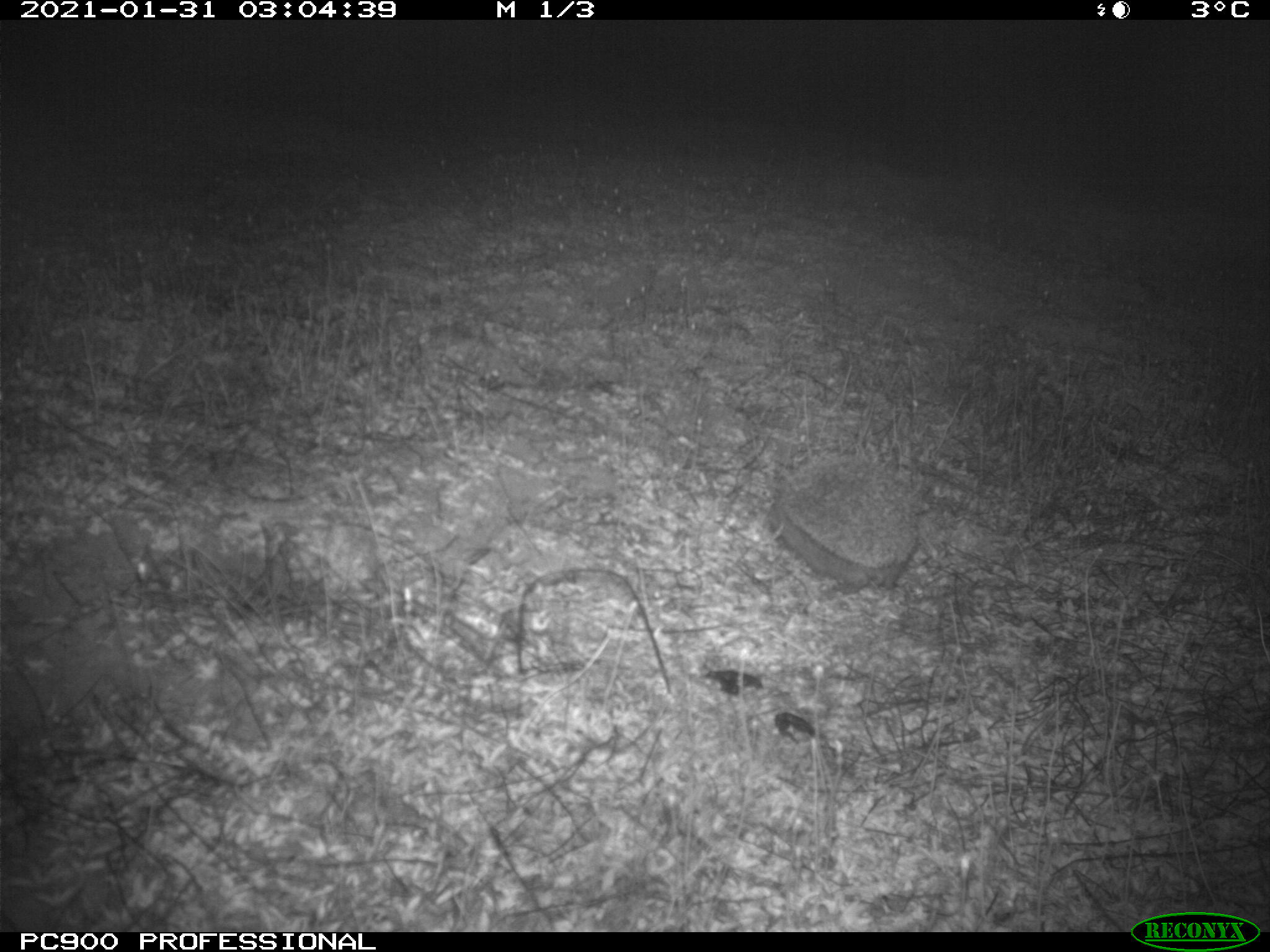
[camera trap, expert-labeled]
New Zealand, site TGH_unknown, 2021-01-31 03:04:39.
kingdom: Animalia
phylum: Chordata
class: Mammalia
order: Eulipotyphla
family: Erinaceidae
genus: Erinaceus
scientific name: Erinaceus europaeus europaeus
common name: european hedgehog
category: hedgehog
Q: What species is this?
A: Hedgehog (european hedgehog) (Erinaceus europaeus europaeus).